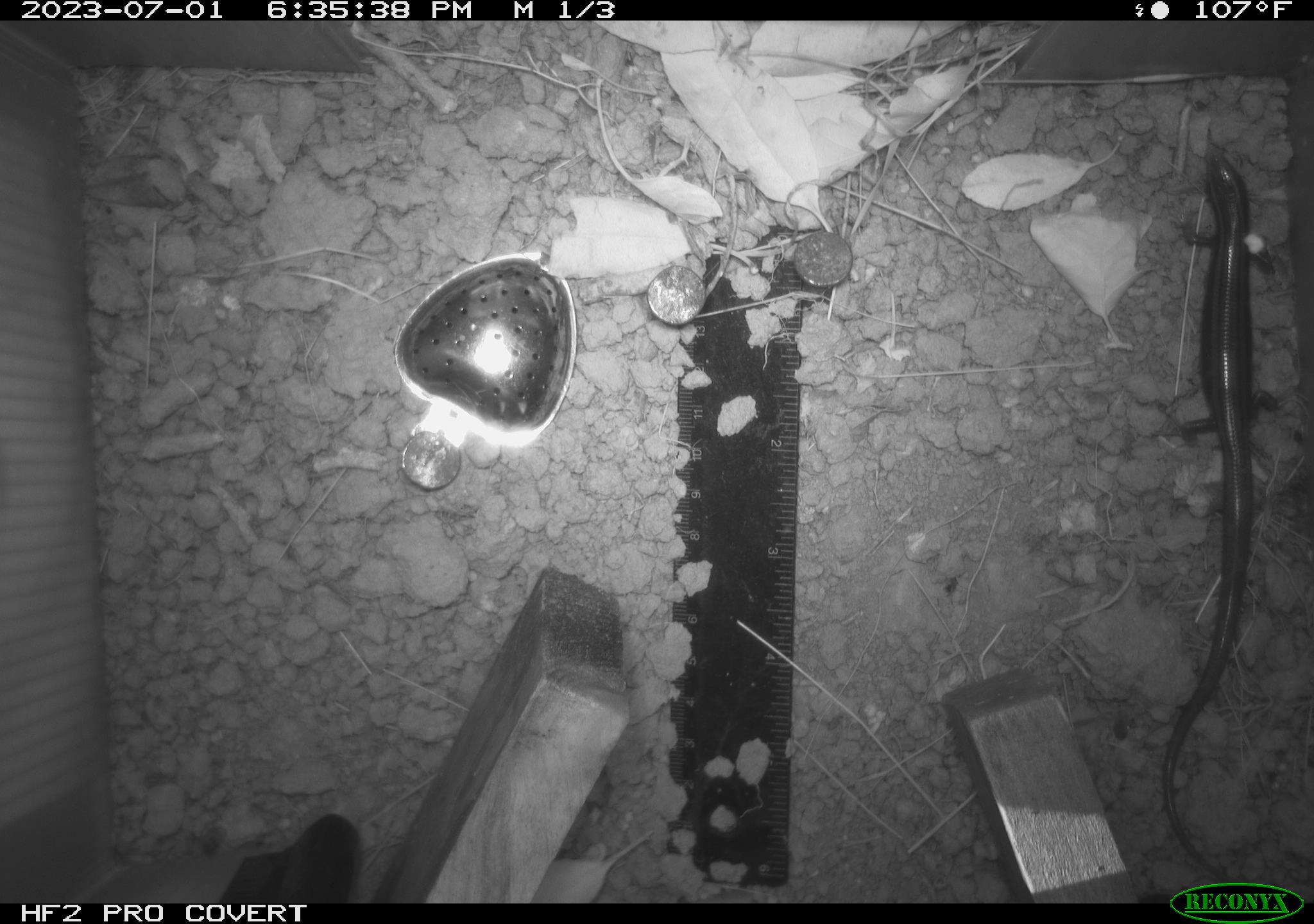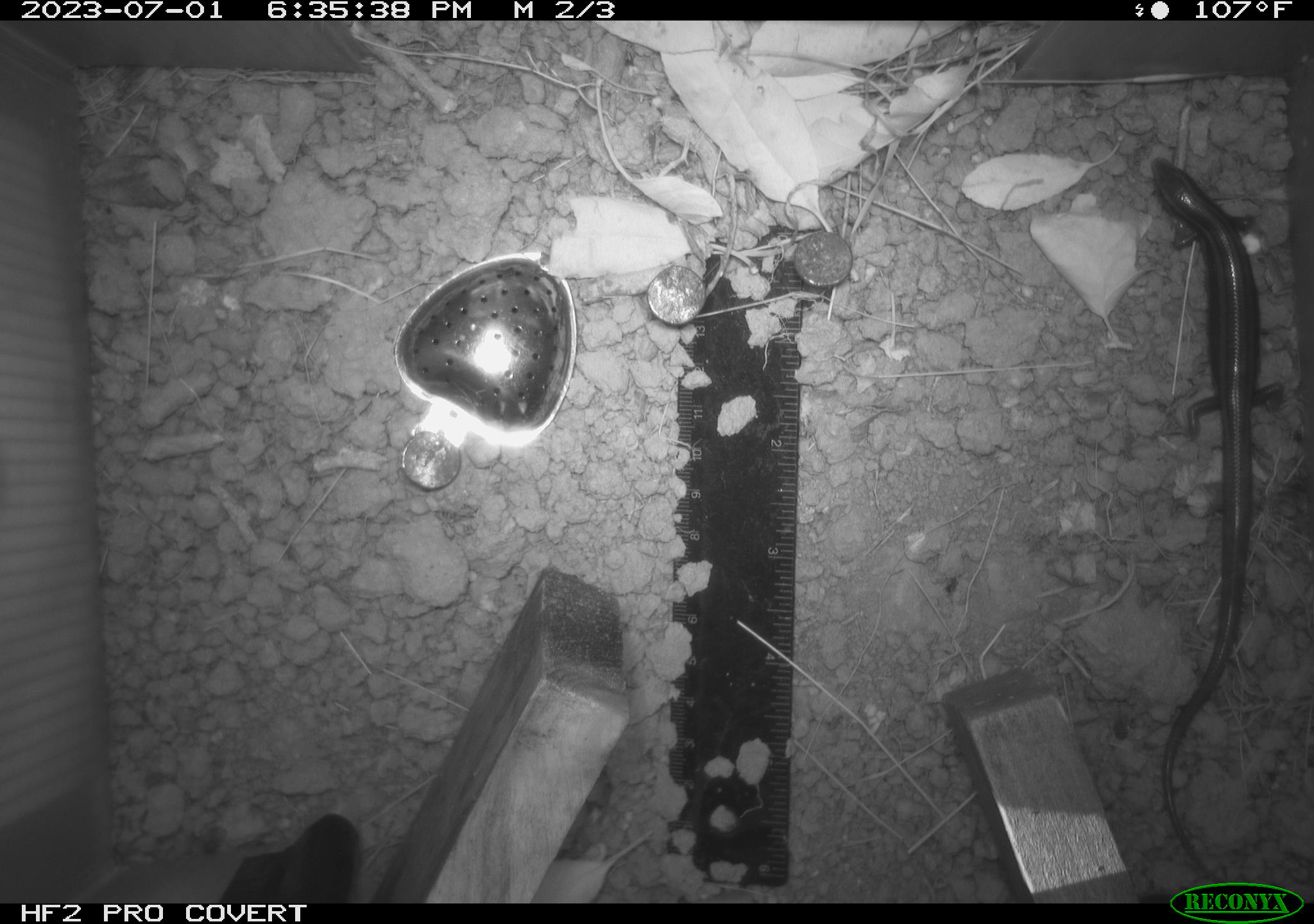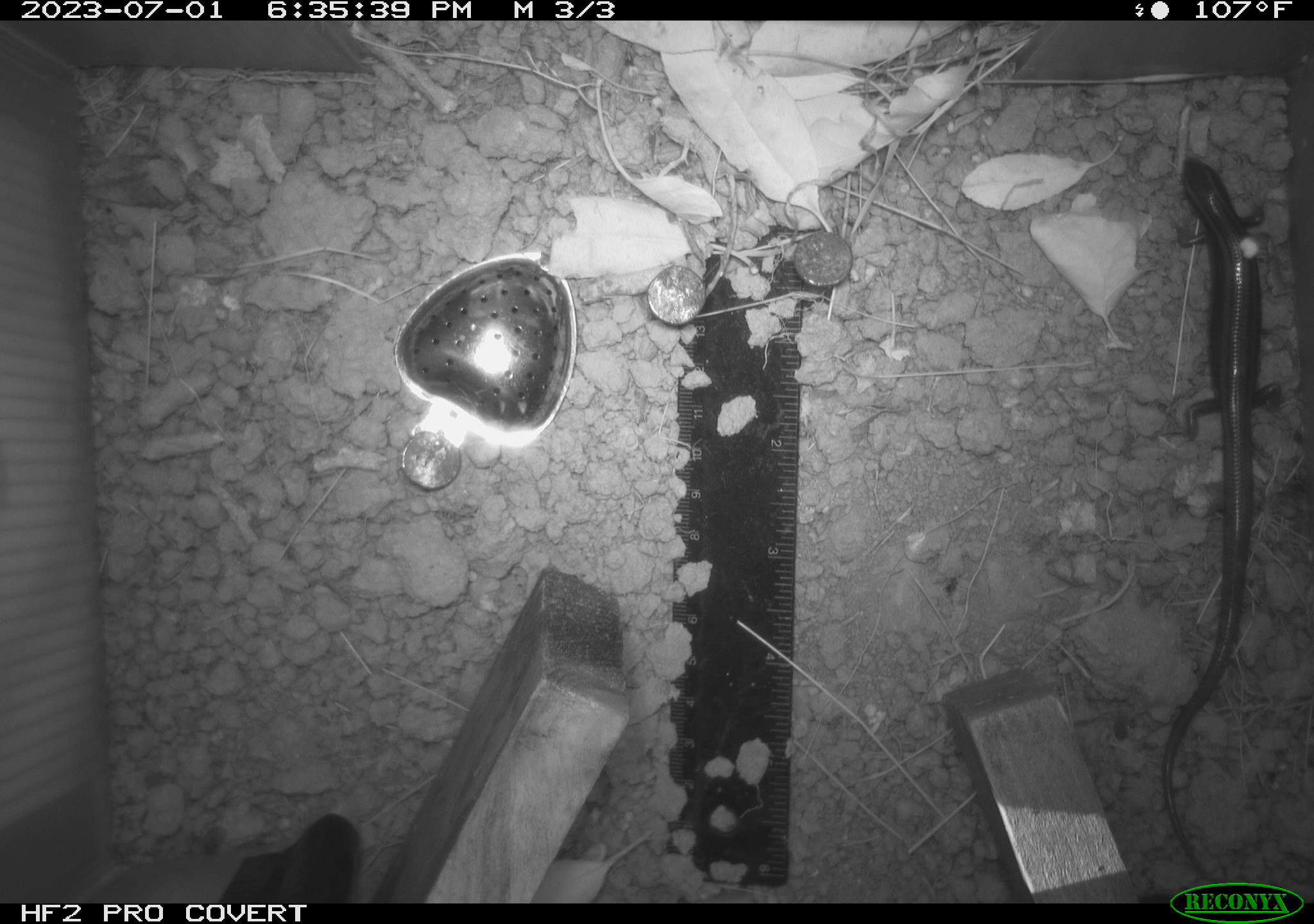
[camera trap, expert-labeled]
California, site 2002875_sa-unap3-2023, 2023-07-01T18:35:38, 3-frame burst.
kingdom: Animalia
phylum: Chordata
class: Reptilia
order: Squamata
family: Scincidae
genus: Plestiodon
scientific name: Plestiodon skiltonianus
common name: western skink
Western skink (Plestiodon skiltonianus).